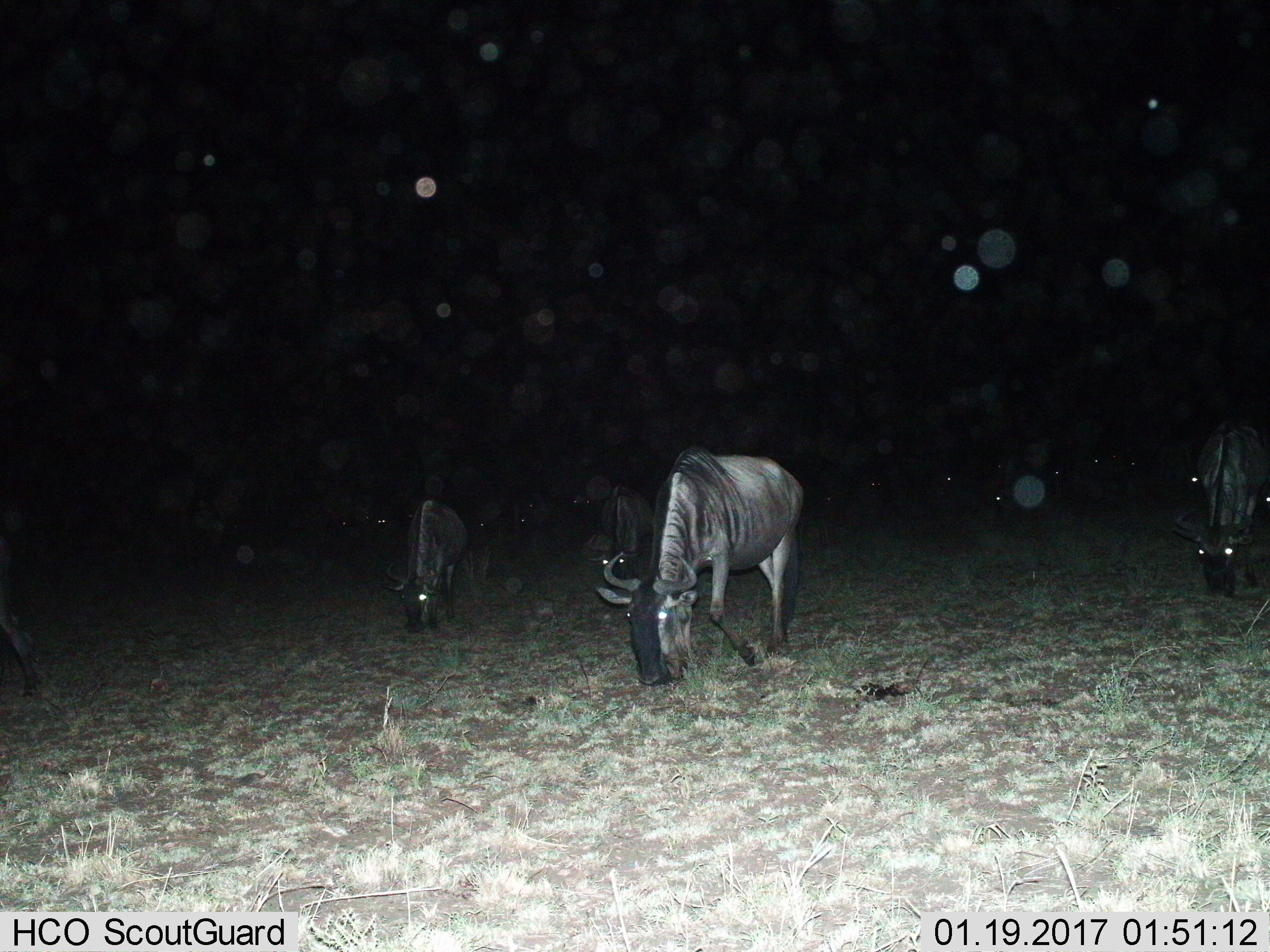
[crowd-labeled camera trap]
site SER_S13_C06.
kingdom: Animalia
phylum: Chordata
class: Mammalia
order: Artiodactyla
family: Bovidae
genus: Connochaetes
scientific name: Connochaetes taurinus taurinus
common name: blue wildebeest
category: wildebeestblue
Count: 11-50.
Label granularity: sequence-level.